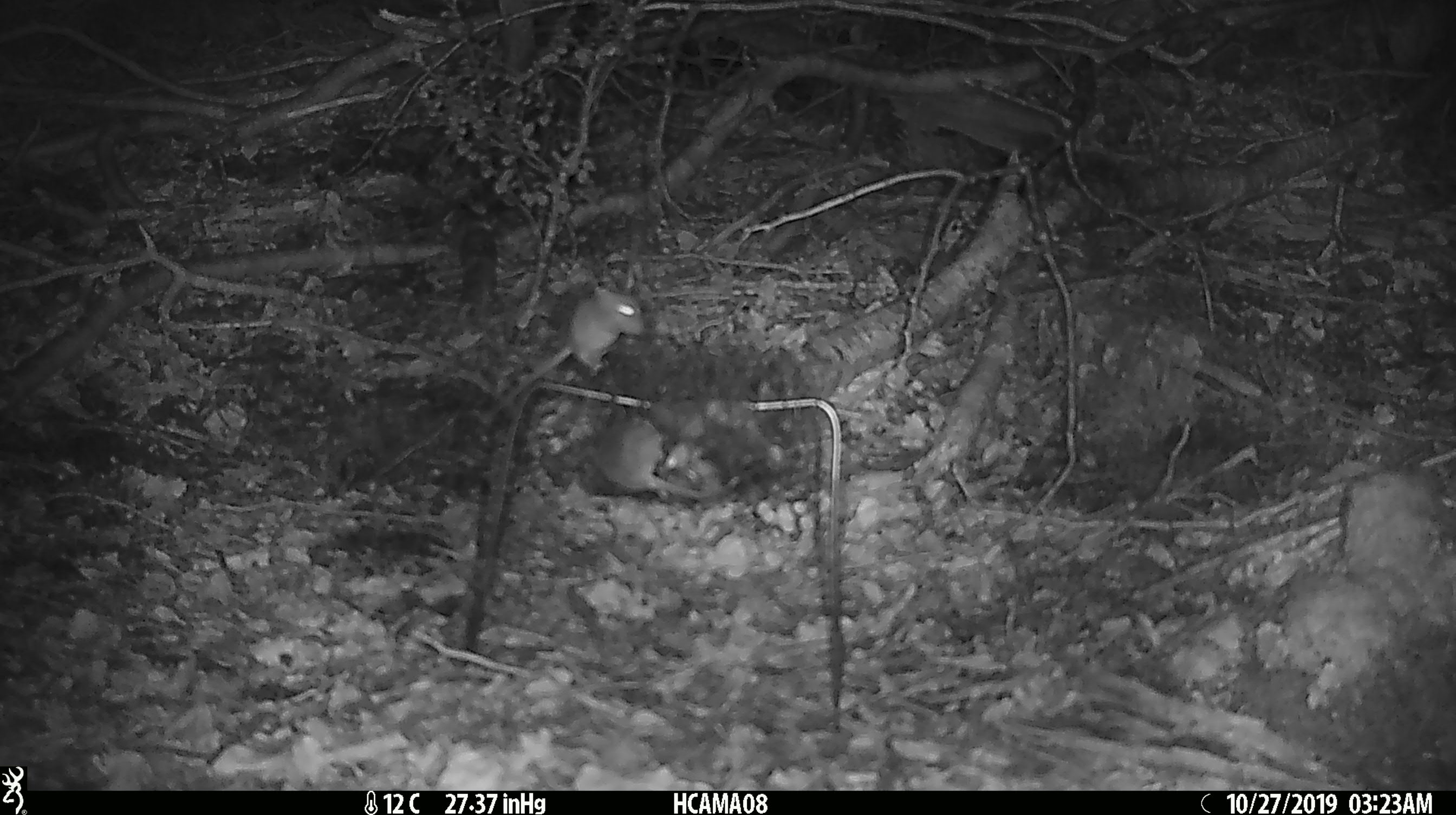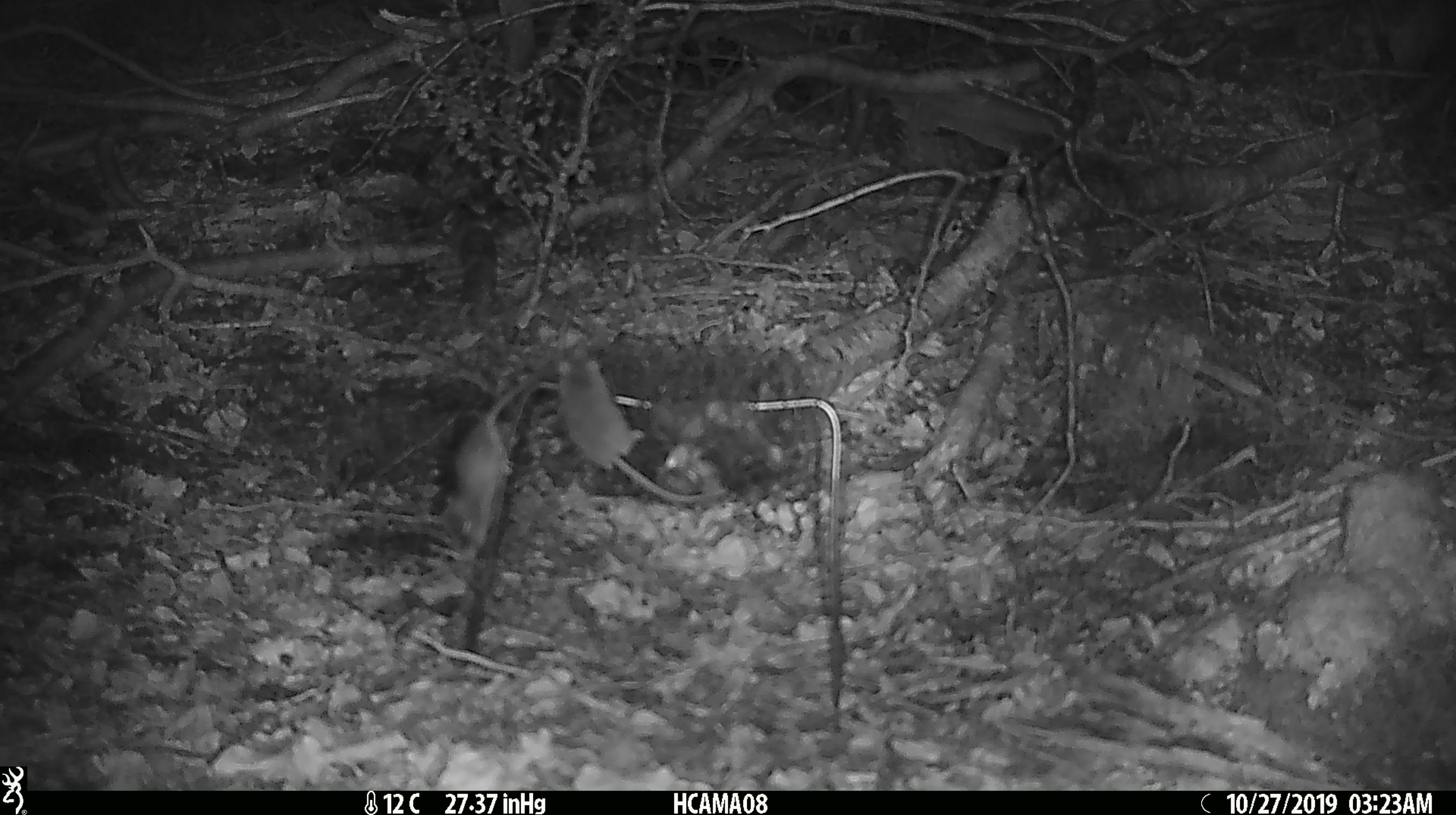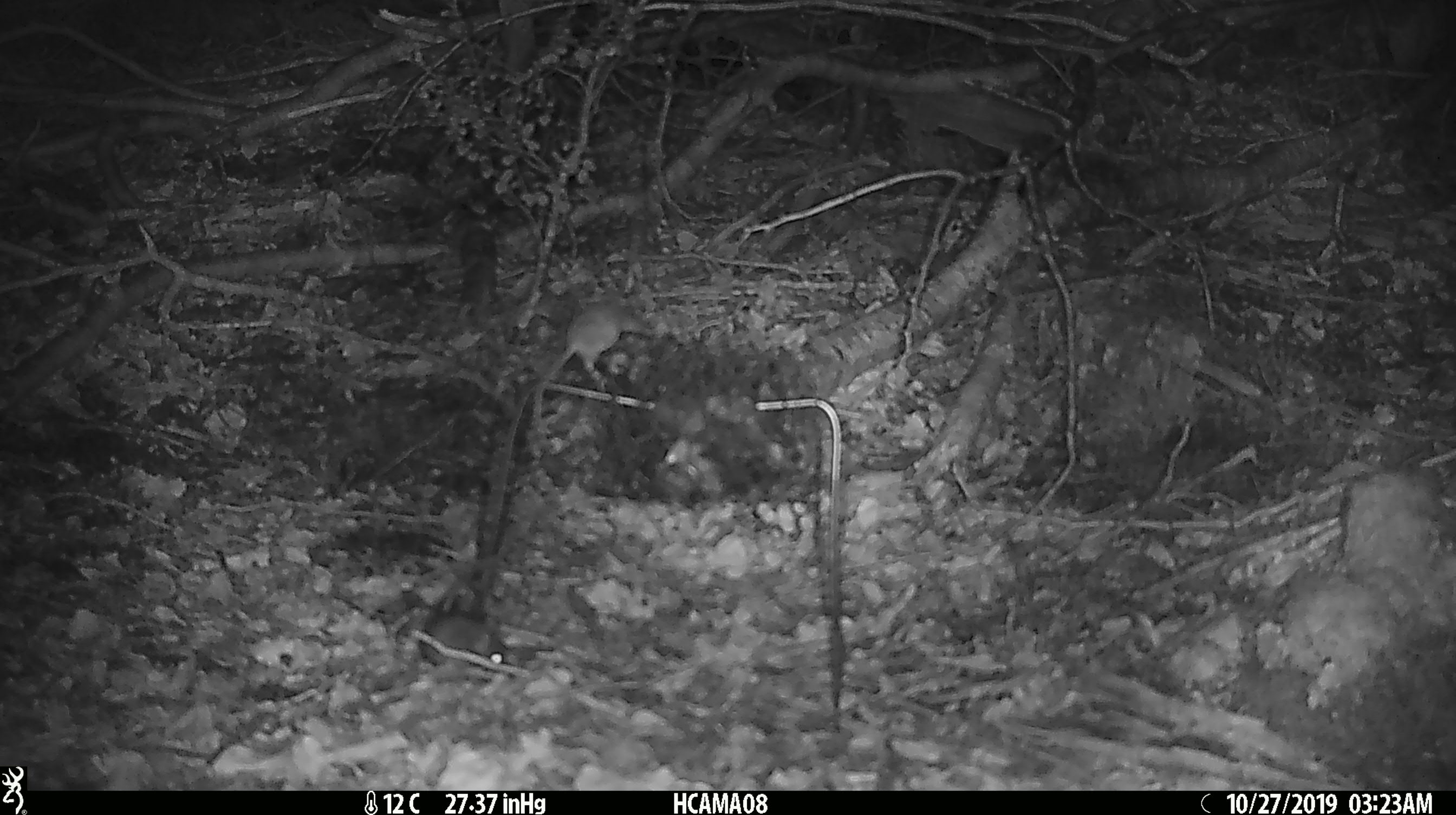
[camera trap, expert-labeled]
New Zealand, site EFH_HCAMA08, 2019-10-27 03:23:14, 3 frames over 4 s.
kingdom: Animalia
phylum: Chordata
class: Mammalia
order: Rodentia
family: Muridae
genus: Mus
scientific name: Mus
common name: mouse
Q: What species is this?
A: Mouse (Mus).